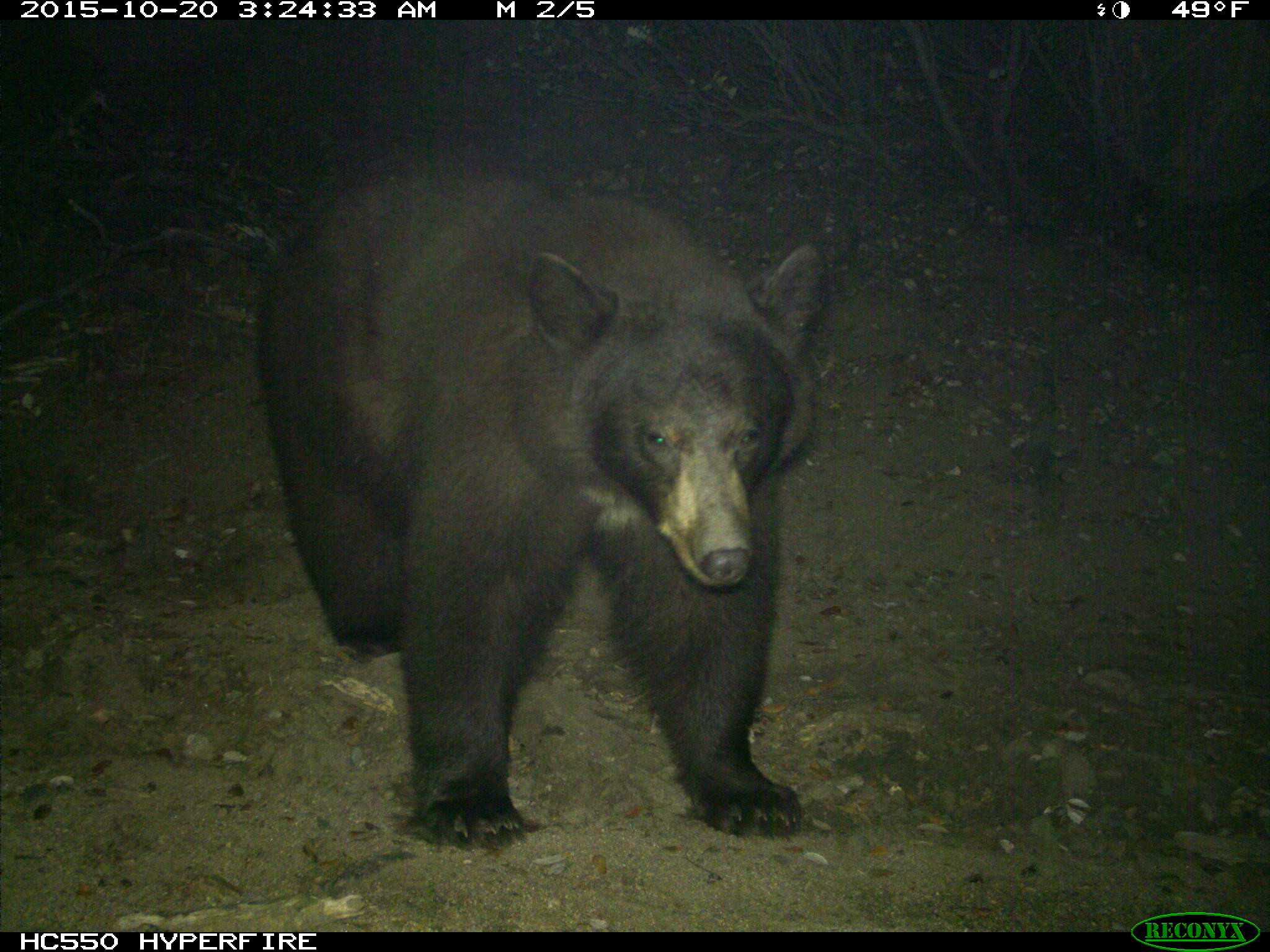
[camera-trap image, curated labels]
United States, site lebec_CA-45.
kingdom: Animalia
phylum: Chordata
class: Mammalia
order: Carnivora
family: Ursidae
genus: Ursus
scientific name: Ursus americanus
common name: american black bear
Ursus americanus (american black bear).